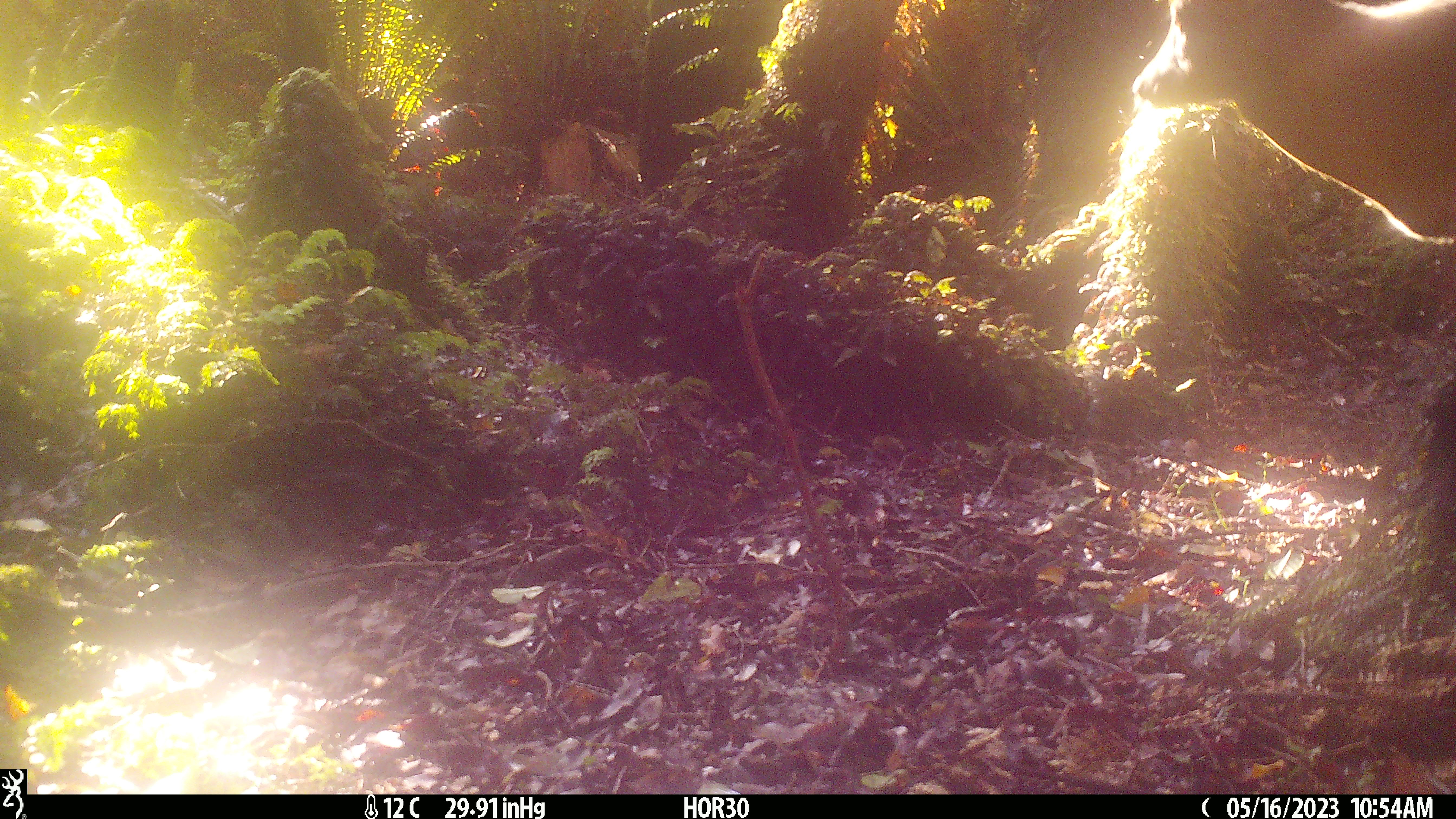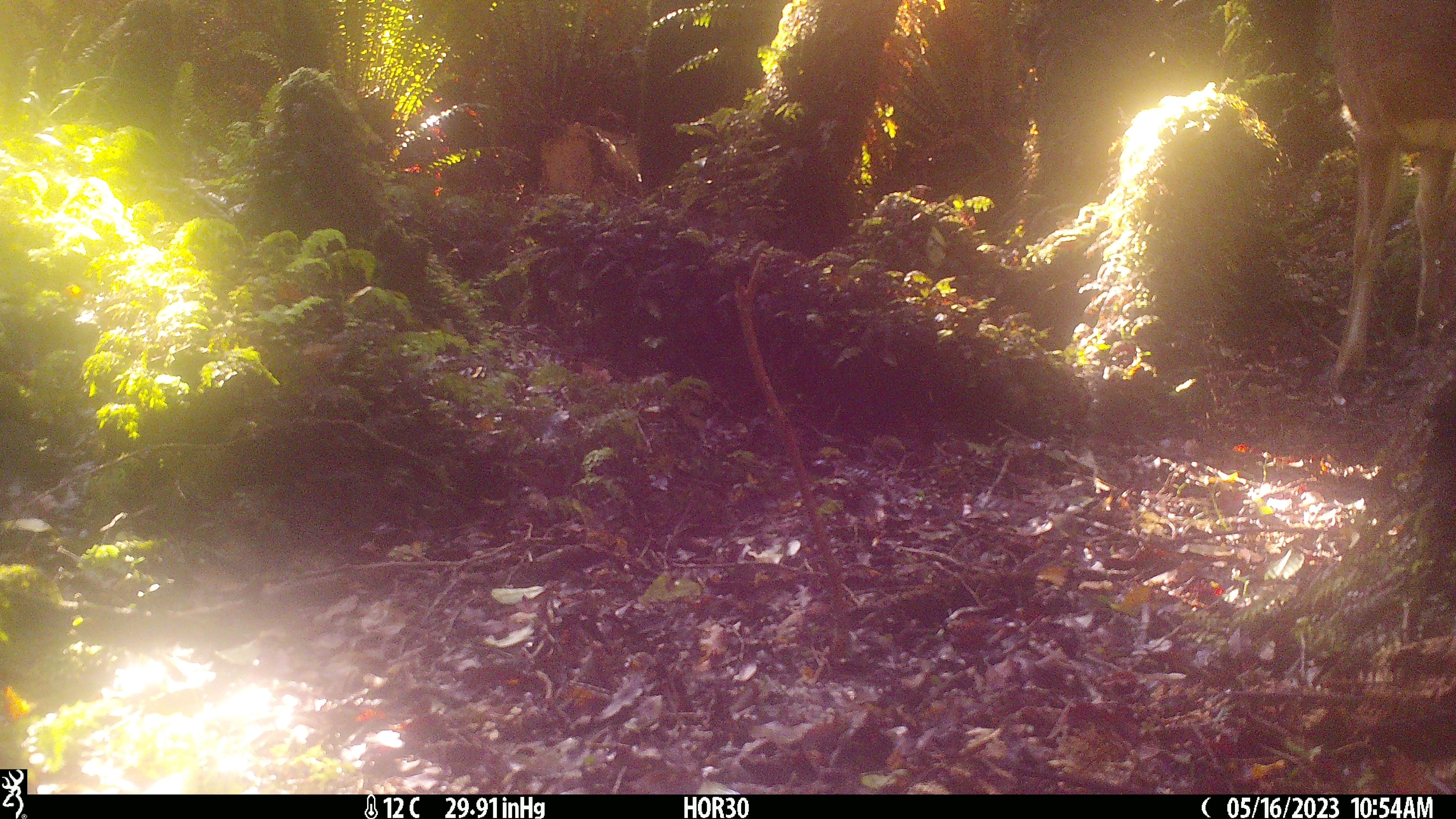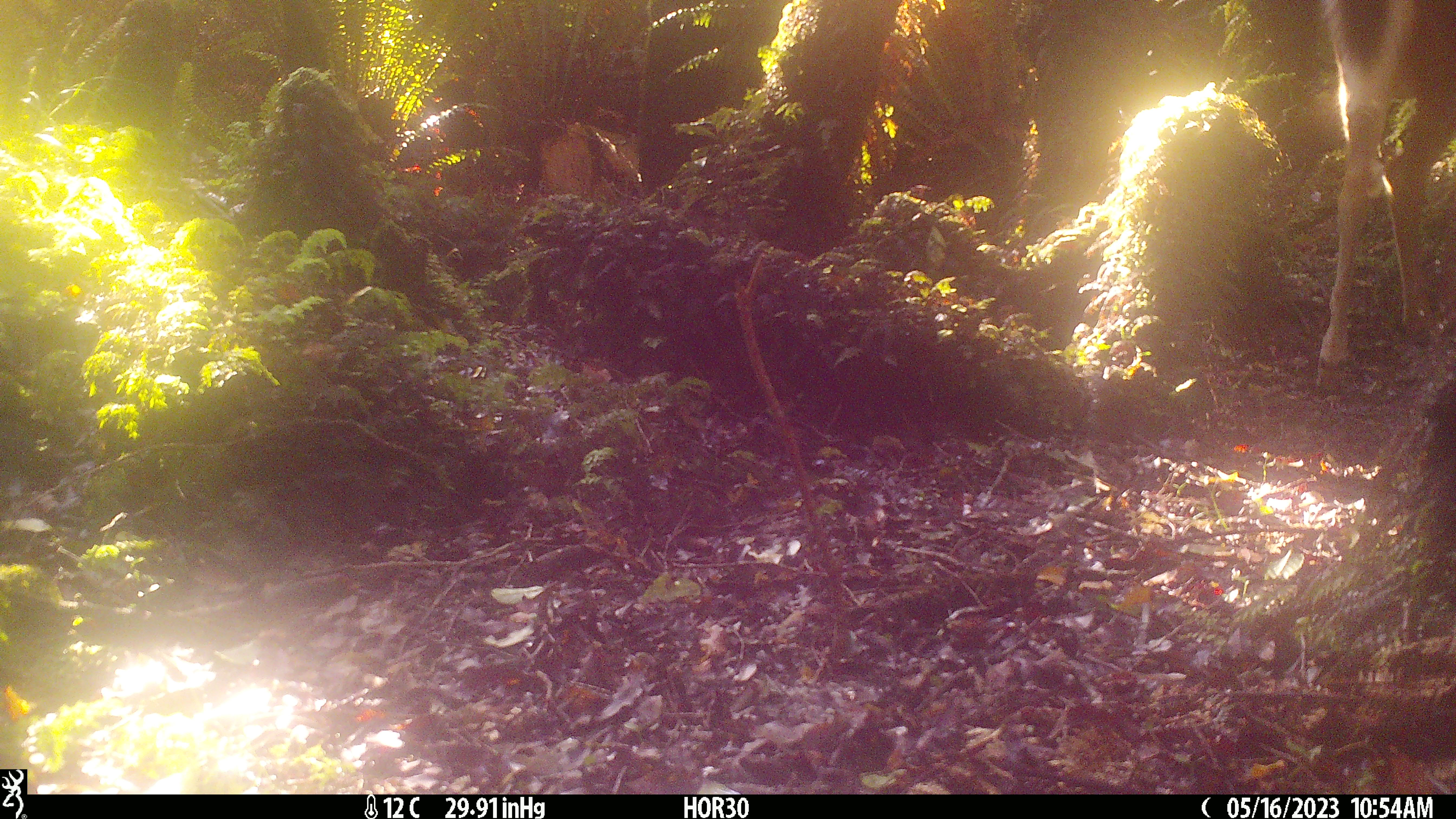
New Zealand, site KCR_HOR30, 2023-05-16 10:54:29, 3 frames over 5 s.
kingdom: Animalia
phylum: Chordata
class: Mammalia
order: Artiodactyla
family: Cervidae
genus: Odocoileus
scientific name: Odocoileus virginianus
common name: white-tailed deer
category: white tailed deer